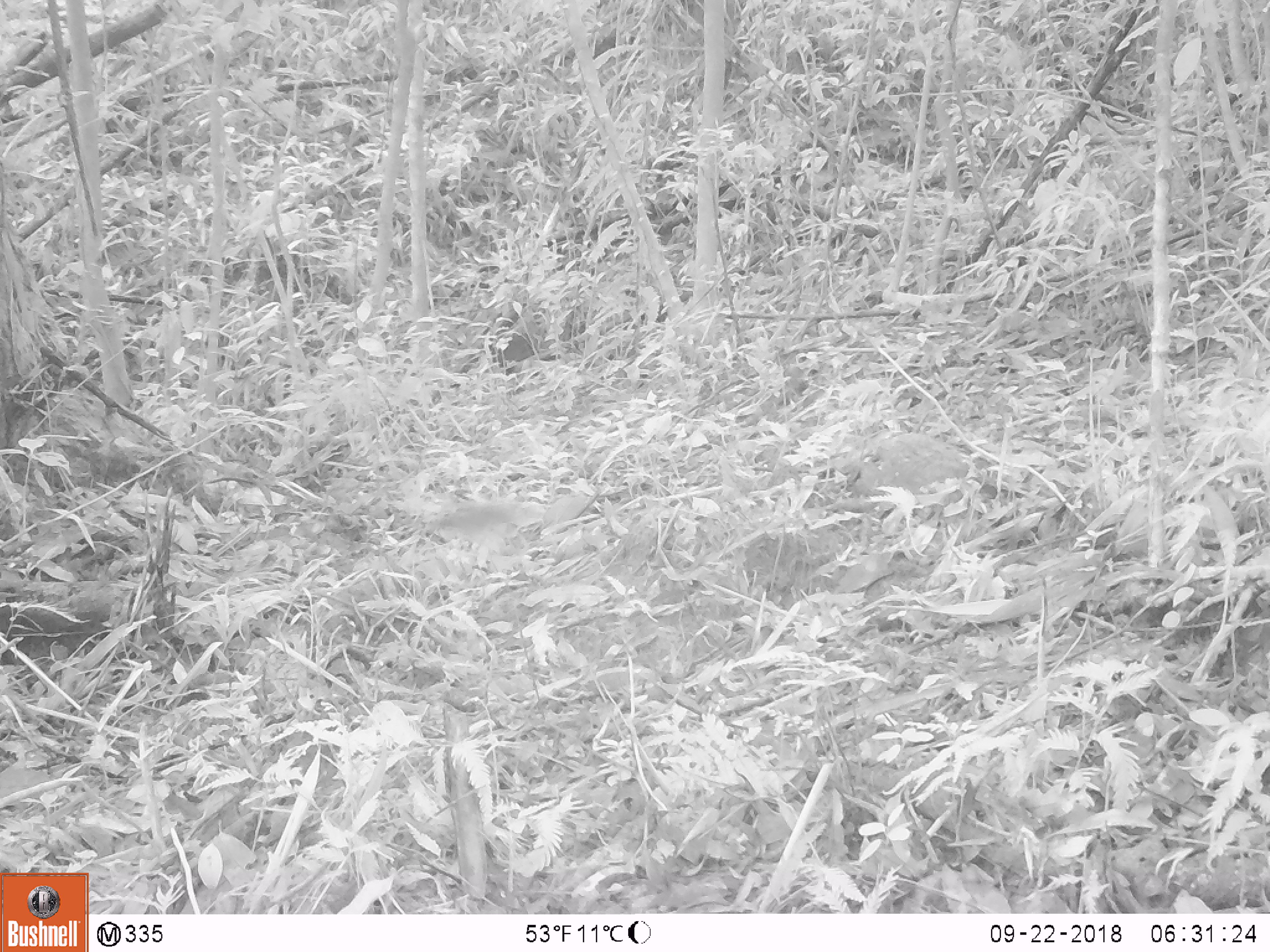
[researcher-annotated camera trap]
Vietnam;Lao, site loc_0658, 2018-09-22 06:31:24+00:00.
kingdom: Animalia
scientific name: Animalia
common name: animal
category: unidentified animal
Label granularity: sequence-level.